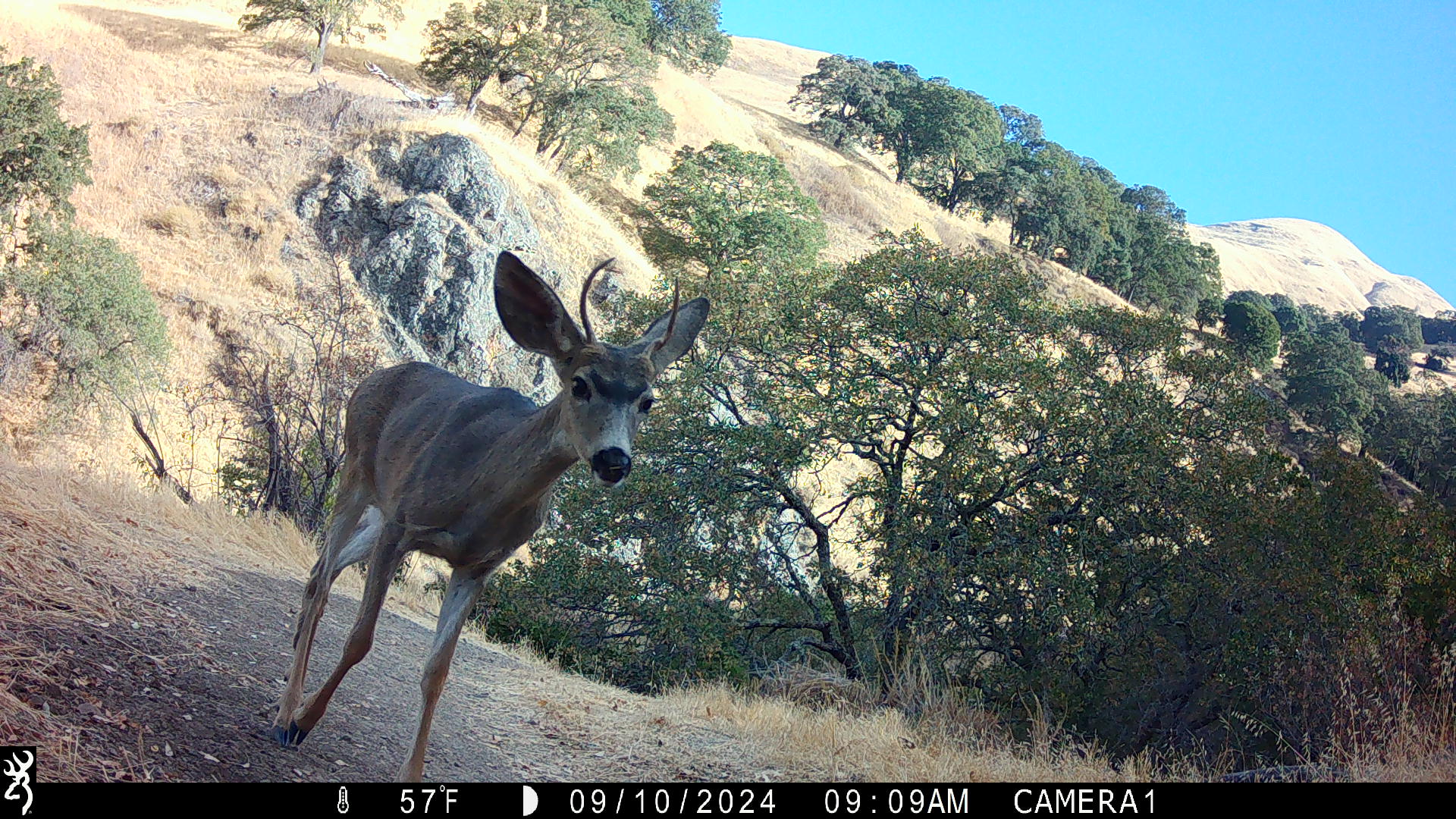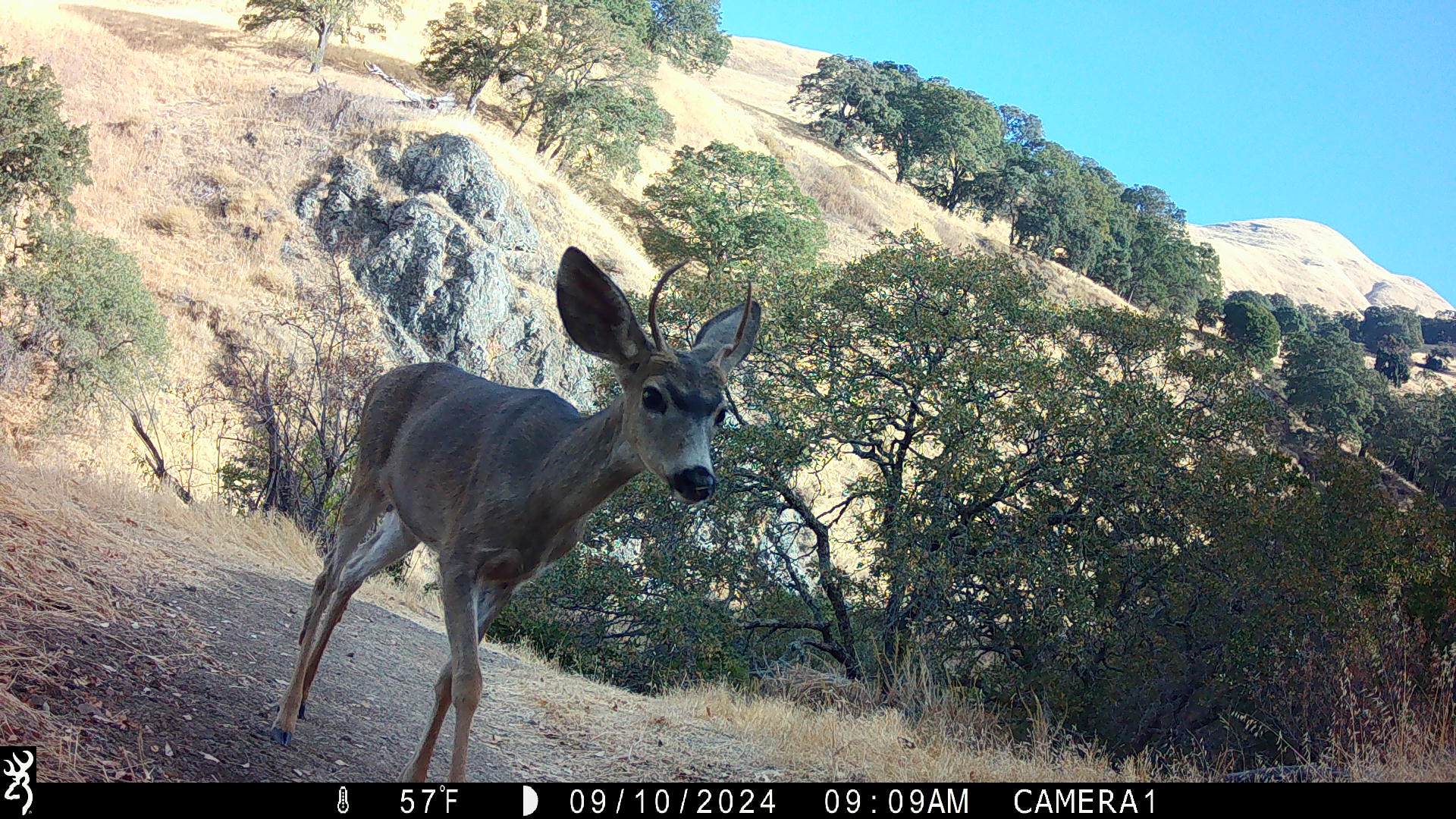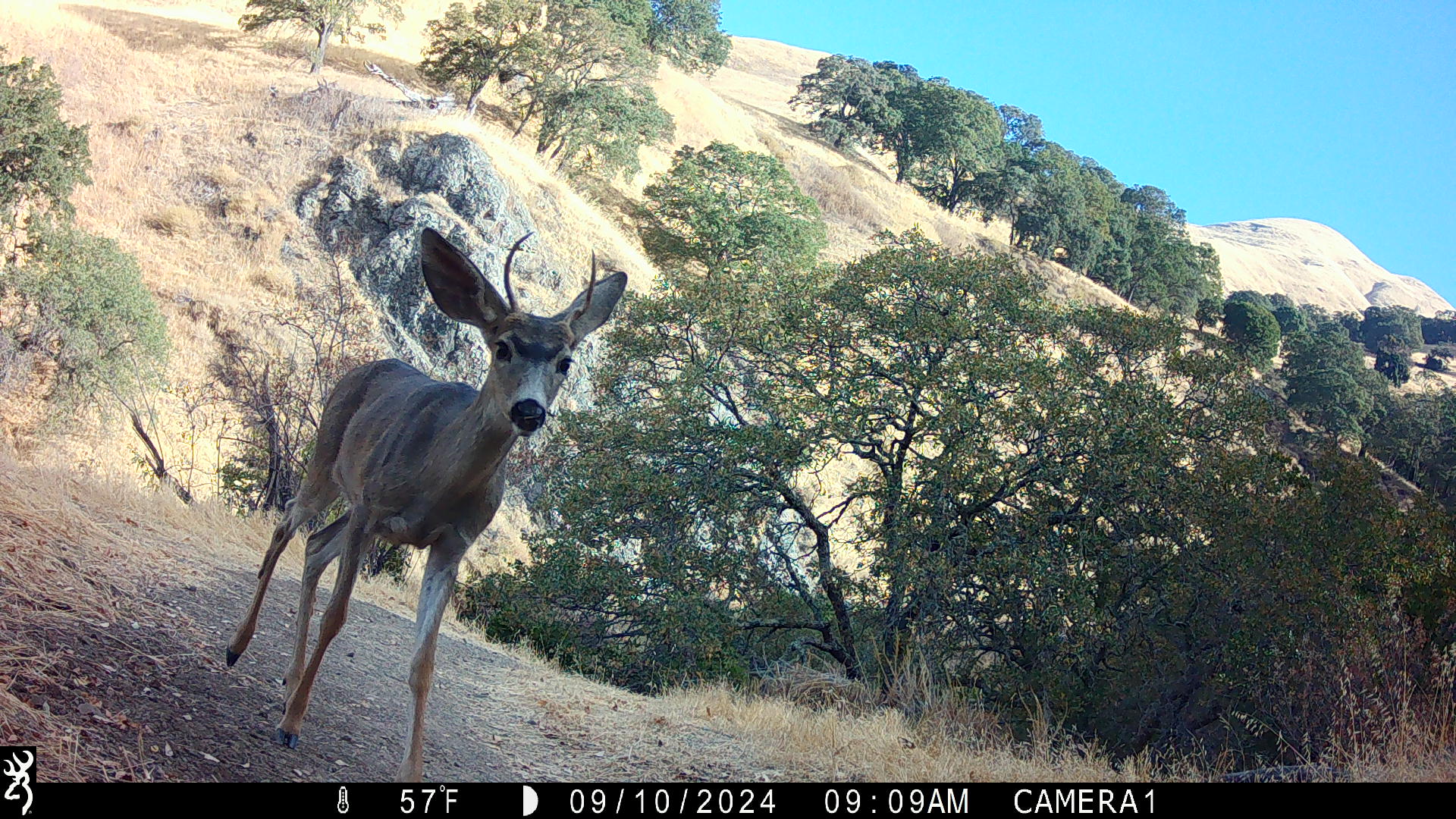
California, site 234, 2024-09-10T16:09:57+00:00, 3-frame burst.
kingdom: Animalia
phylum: Chordata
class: Mammalia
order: Artiodactyla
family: Cervidae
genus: Odocoileus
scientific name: Odocoileus hemionus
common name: mule deer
Mule deer (Odocoileus hemionus).